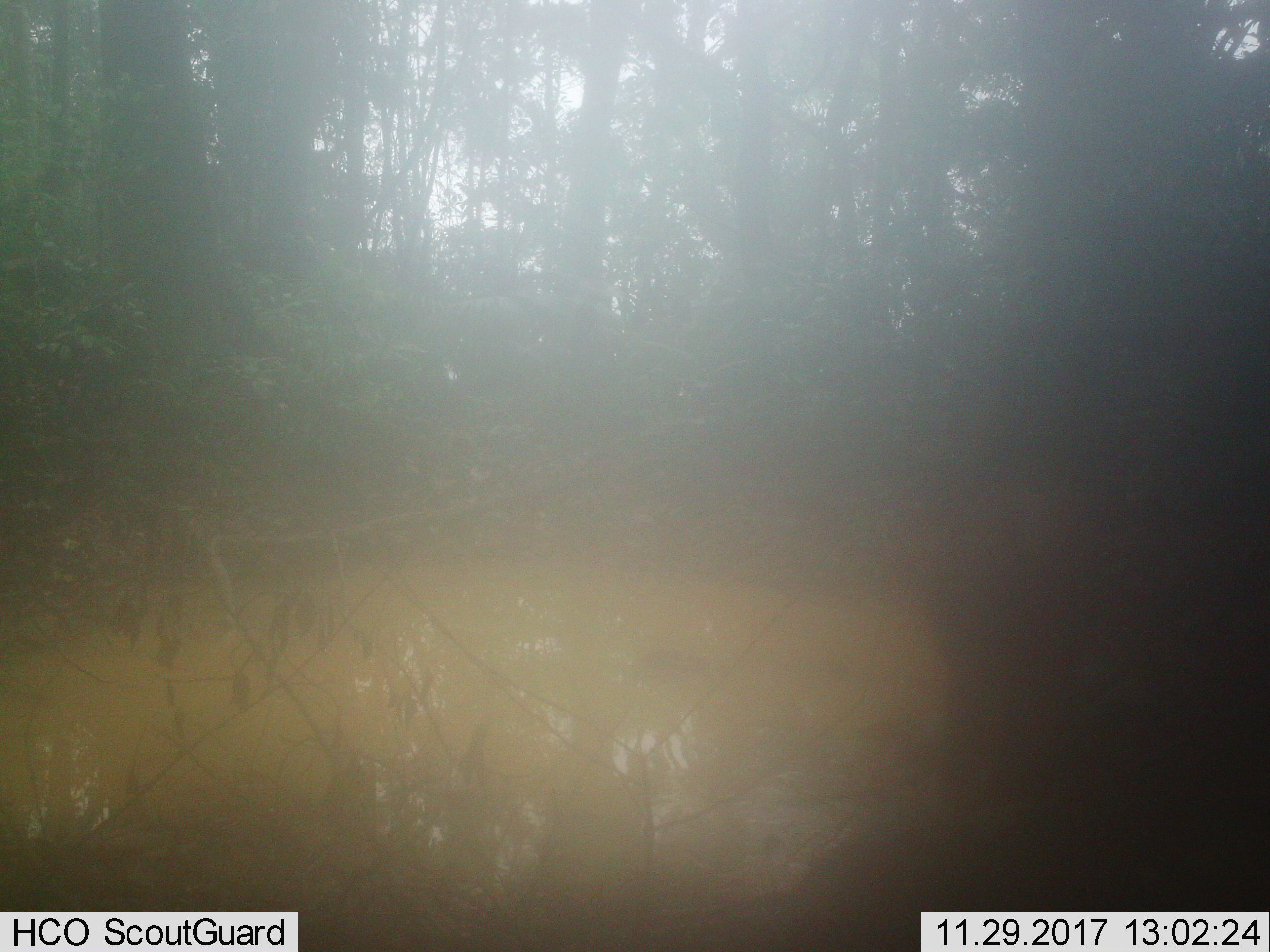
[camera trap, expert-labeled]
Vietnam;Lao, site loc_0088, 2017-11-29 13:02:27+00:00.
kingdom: Animalia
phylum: Chordata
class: Mammalia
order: Artiodactyla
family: Suidae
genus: Sus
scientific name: Sus scrofa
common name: eurasian wild pig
Eurasian wild pig (Sus scrofa). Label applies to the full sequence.